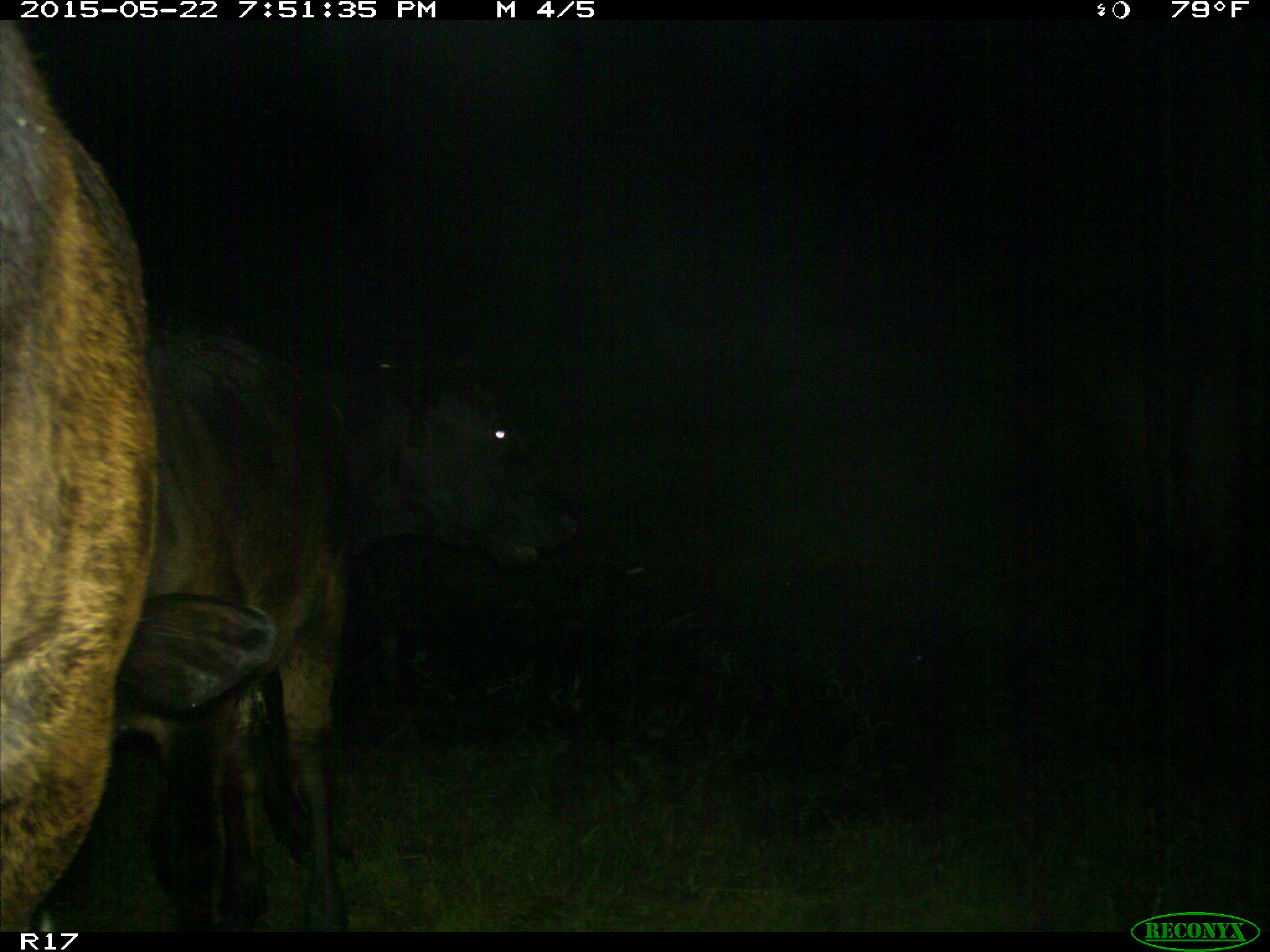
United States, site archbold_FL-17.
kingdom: Animalia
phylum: Chordata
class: Mammalia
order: Artiodactyla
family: Bovidae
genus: Bos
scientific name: Bos taurus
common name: domestic cow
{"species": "Bos taurus (domestic cow)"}